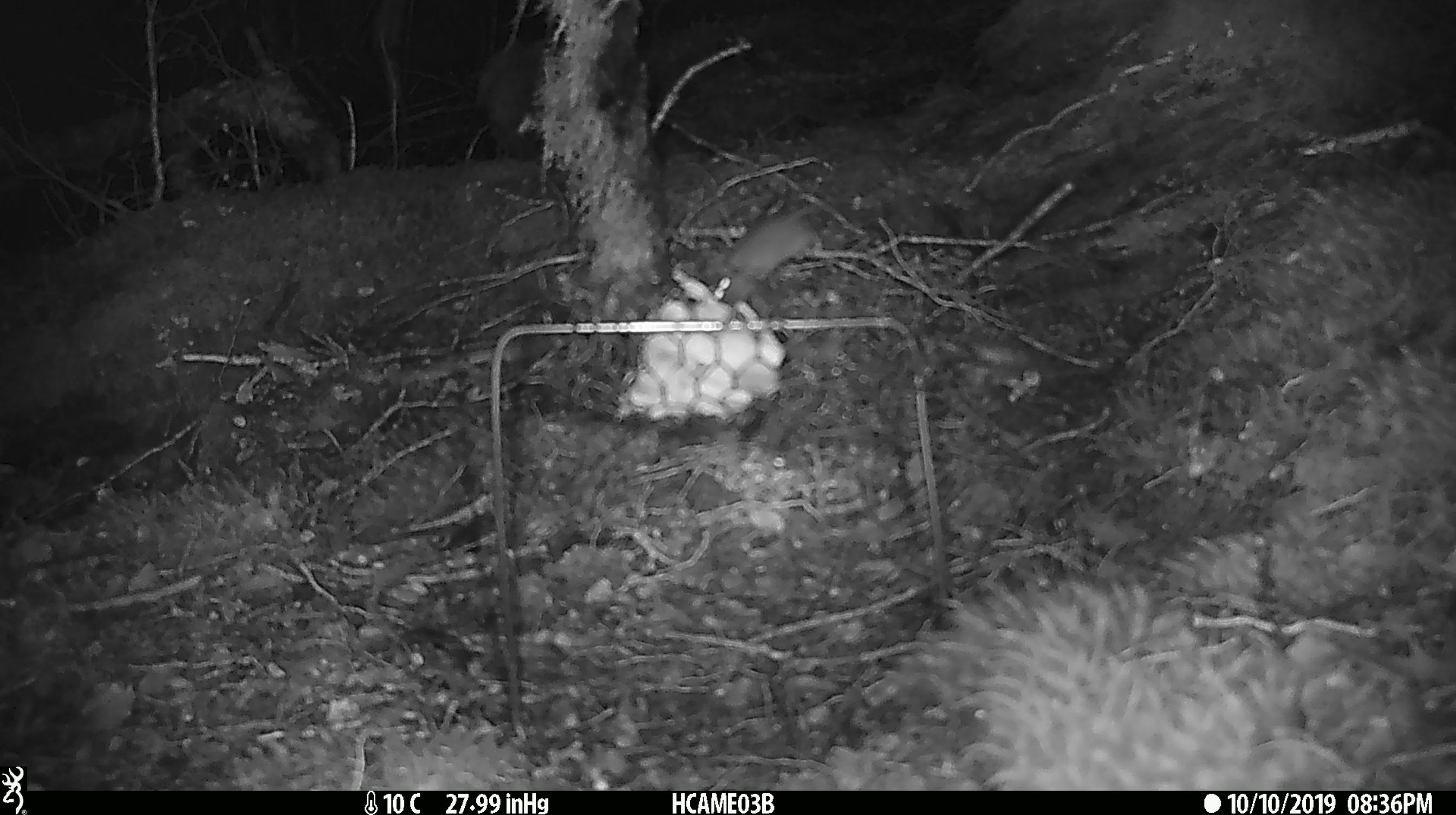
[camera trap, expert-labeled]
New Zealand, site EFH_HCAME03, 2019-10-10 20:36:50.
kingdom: Animalia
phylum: Chordata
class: Mammalia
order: Rodentia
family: Muridae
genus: Mus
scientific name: Mus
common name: mouse